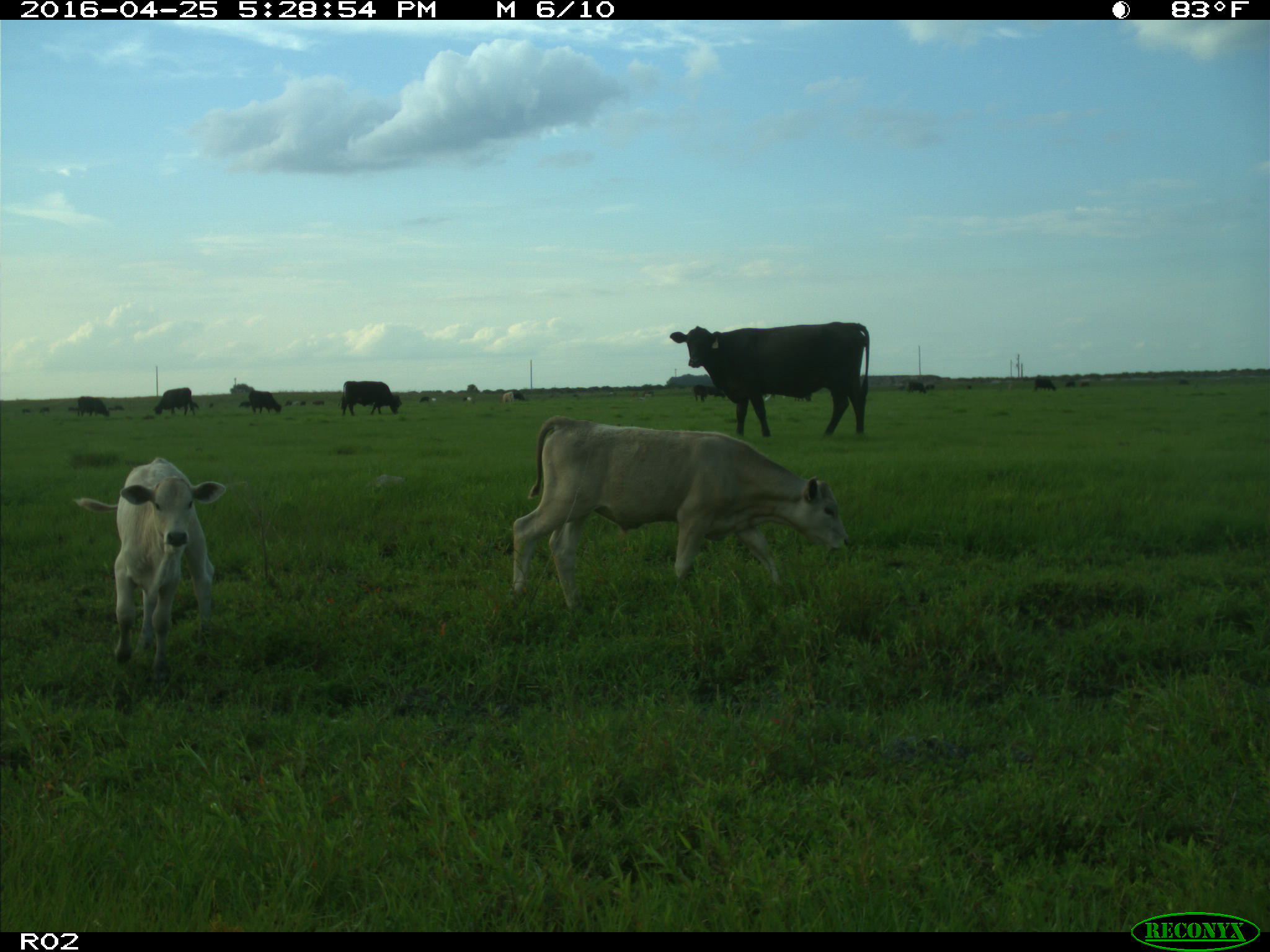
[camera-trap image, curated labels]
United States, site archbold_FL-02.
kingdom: Animalia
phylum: Chordata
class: Mammalia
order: Artiodactyla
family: Bovidae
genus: Bos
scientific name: Bos taurus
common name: domestic cow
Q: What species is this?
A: Bos taurus (domestic cow).